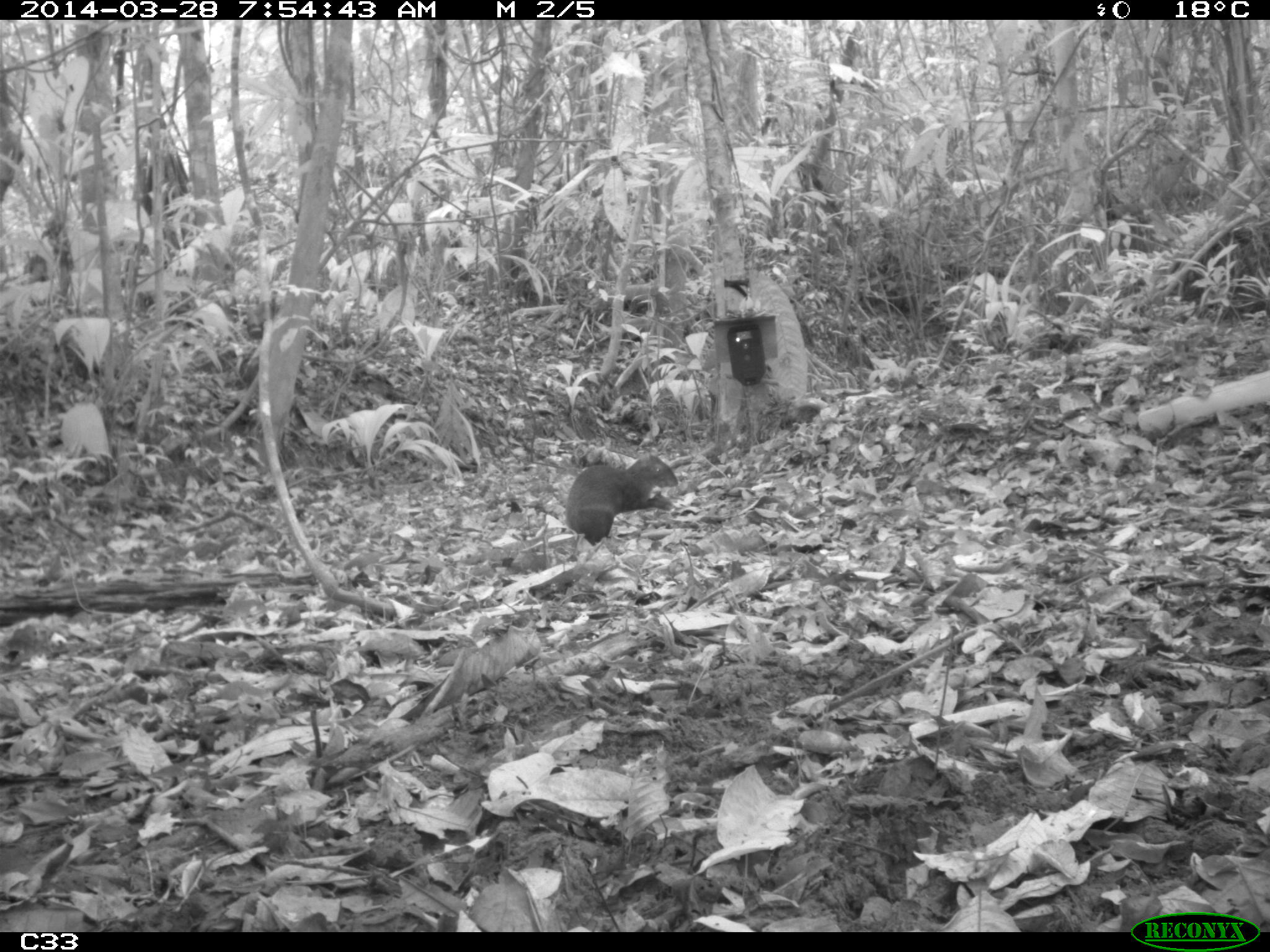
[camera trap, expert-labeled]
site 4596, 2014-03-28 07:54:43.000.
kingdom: Animalia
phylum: Chordata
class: Mammalia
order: Rodentia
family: Dasyproctidae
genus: Dasyprocta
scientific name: Dasyprocta leporina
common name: red-rumped agouti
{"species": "Dasyprocta leporina (red-rumped agouti)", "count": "1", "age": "adult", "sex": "male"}